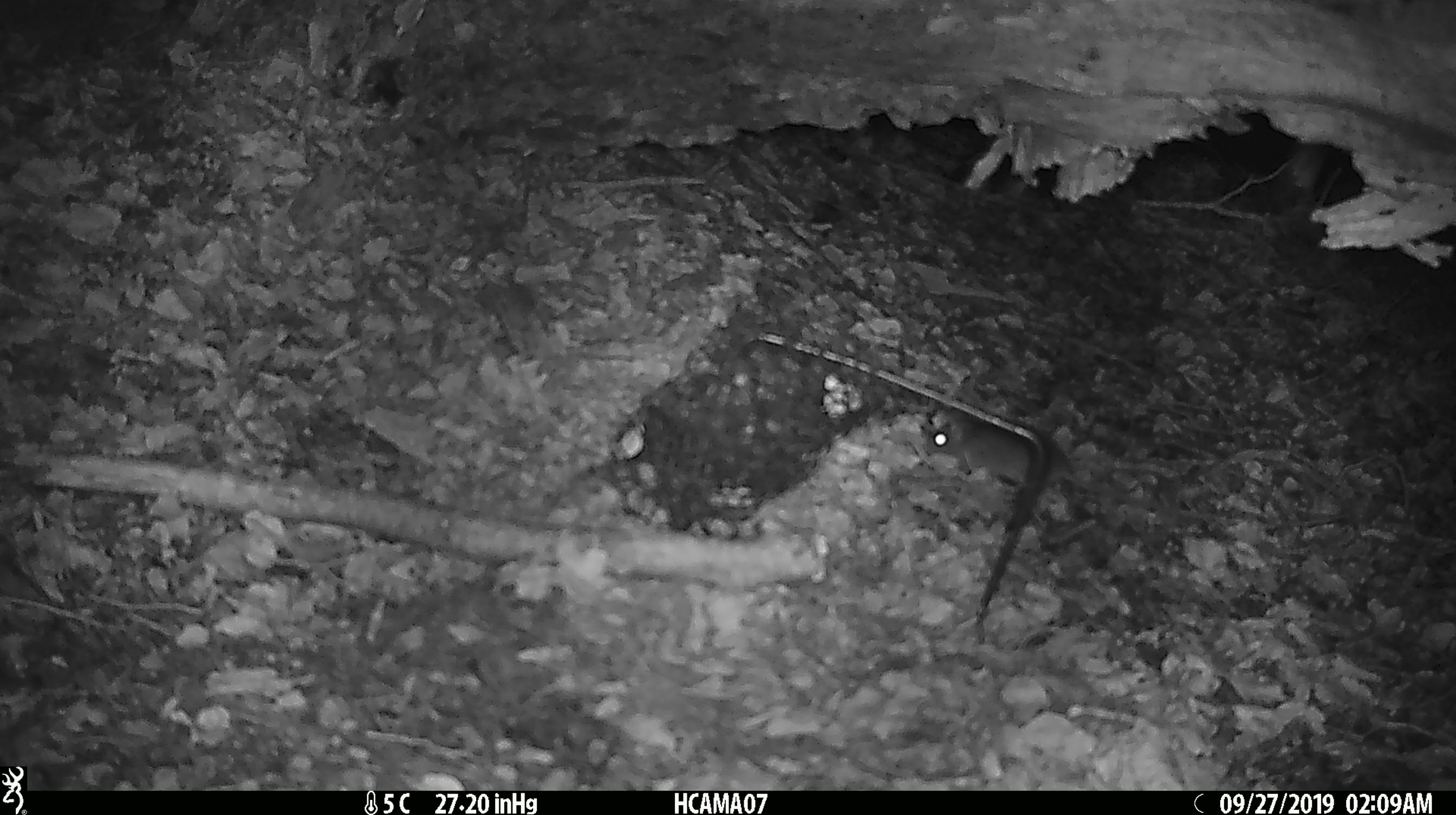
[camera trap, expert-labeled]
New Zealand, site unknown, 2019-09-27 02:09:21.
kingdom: Animalia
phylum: Chordata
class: Mammalia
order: Rodentia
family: Muridae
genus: Mus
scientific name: Mus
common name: mouse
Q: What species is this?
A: Mouse (Mus).